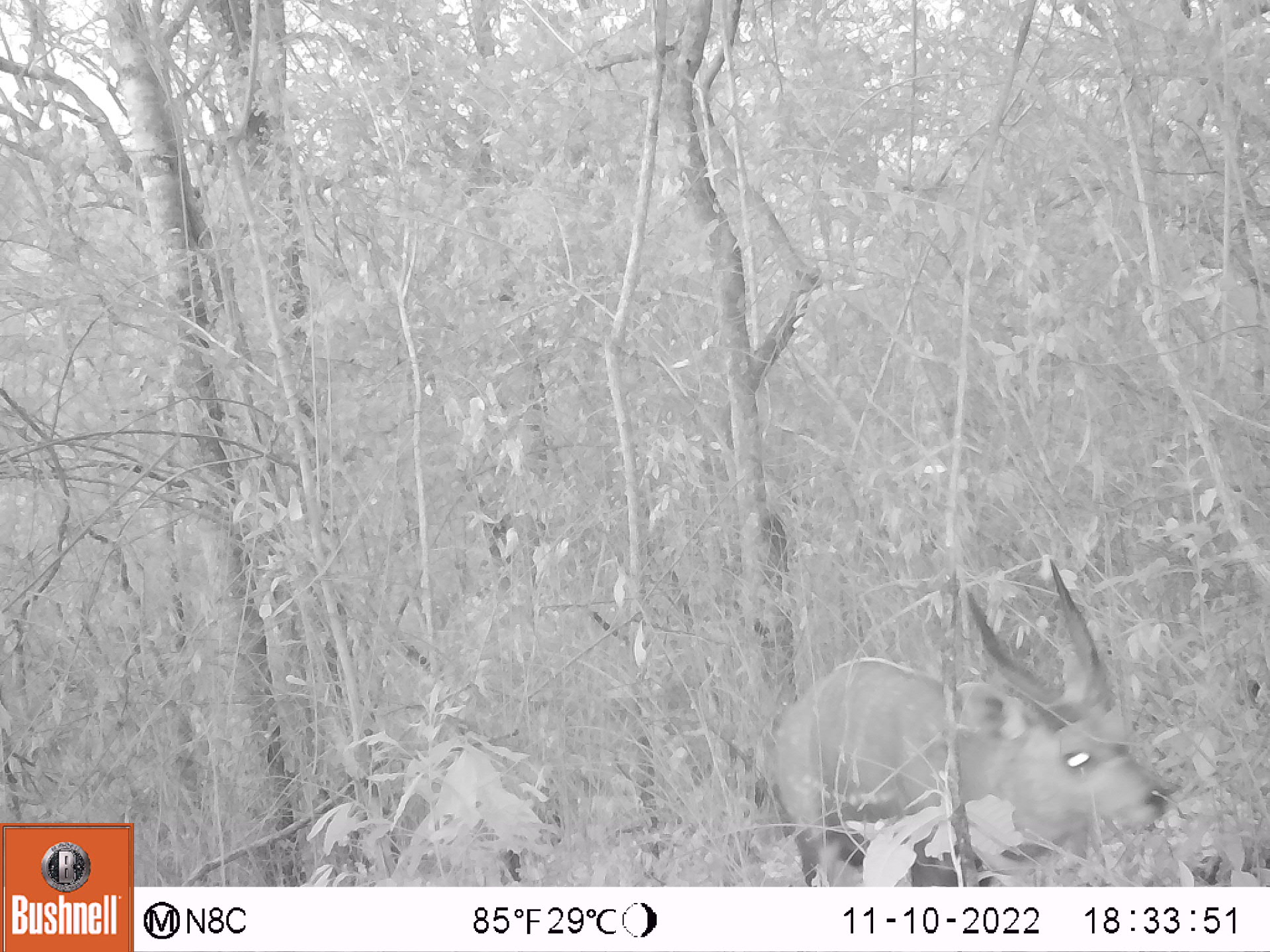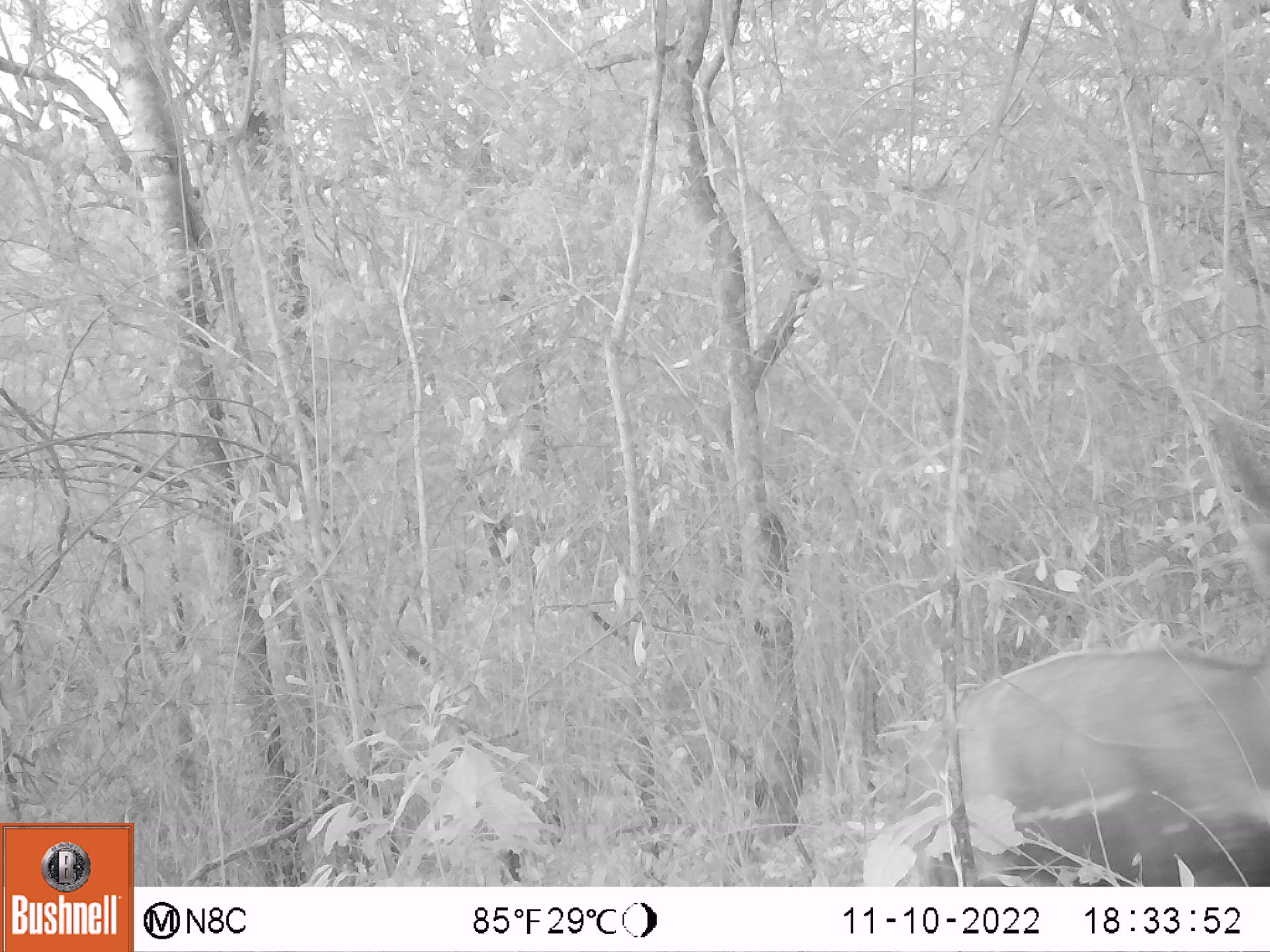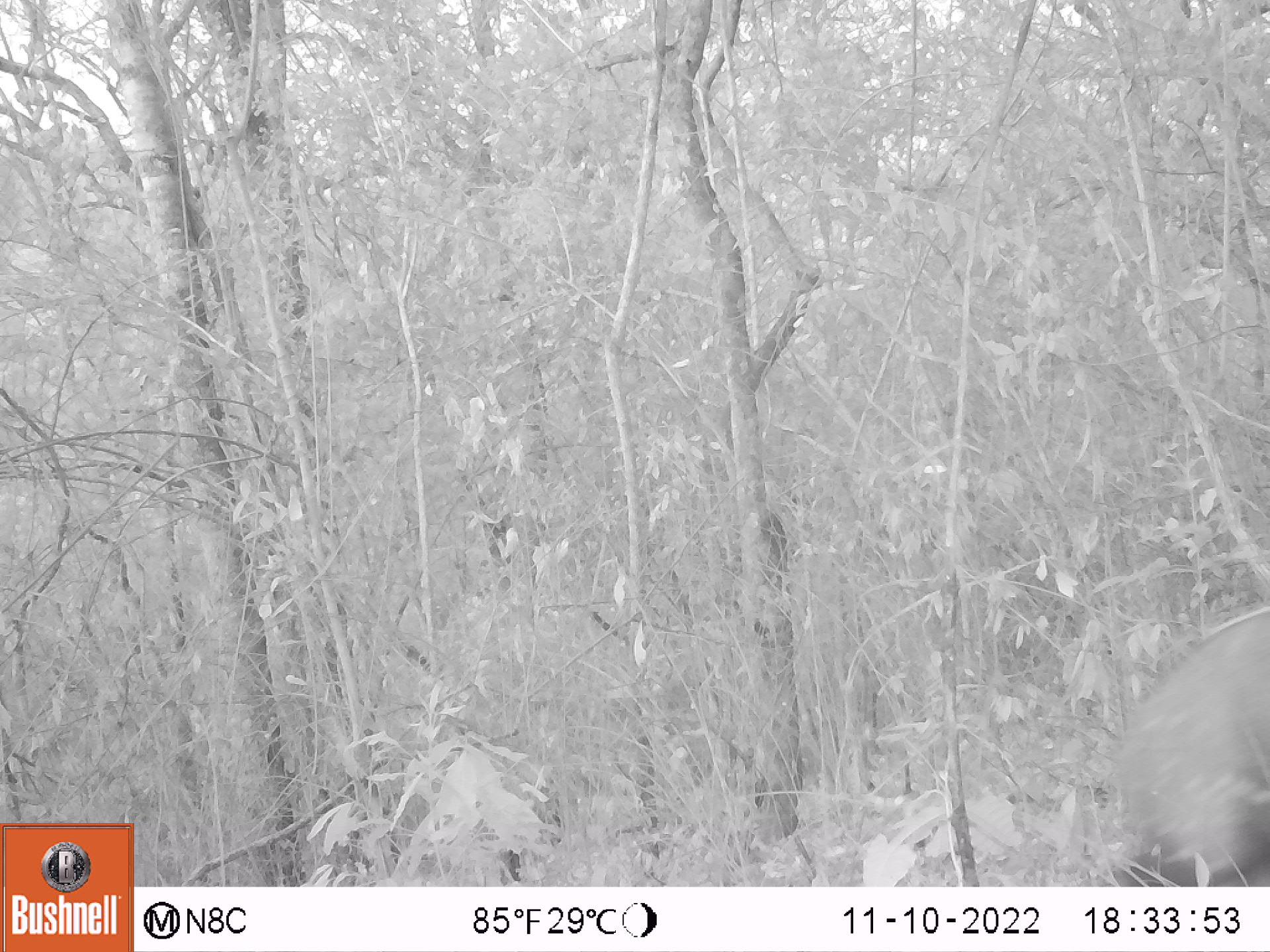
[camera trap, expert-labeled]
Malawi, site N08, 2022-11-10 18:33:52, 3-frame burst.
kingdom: Animalia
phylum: Chordata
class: Mammalia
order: Artiodactyla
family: Bovidae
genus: Tragelaphus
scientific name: Tragelaphus sylvaticus sylvaticus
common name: cape bushbuck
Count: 1.